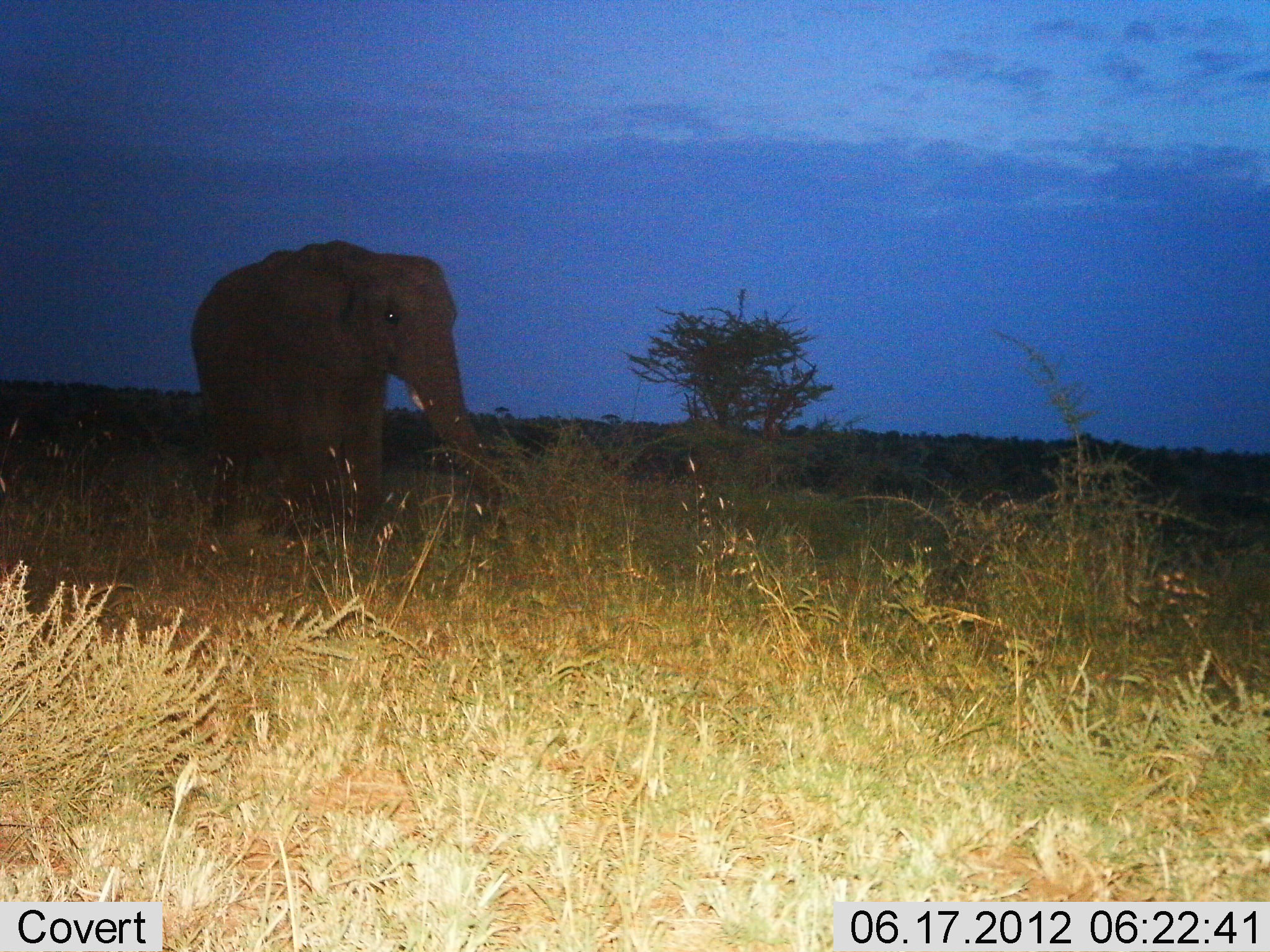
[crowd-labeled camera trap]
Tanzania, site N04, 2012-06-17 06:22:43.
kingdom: Animalia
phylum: Chordata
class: Mammalia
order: Proboscidea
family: Elephantidae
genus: Loxodonta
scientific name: Loxodonta africana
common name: african bush elephant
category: elephant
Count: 1.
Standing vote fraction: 60%.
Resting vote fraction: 0%.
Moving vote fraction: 30%.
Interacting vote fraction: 0%.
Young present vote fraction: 0%.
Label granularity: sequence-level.